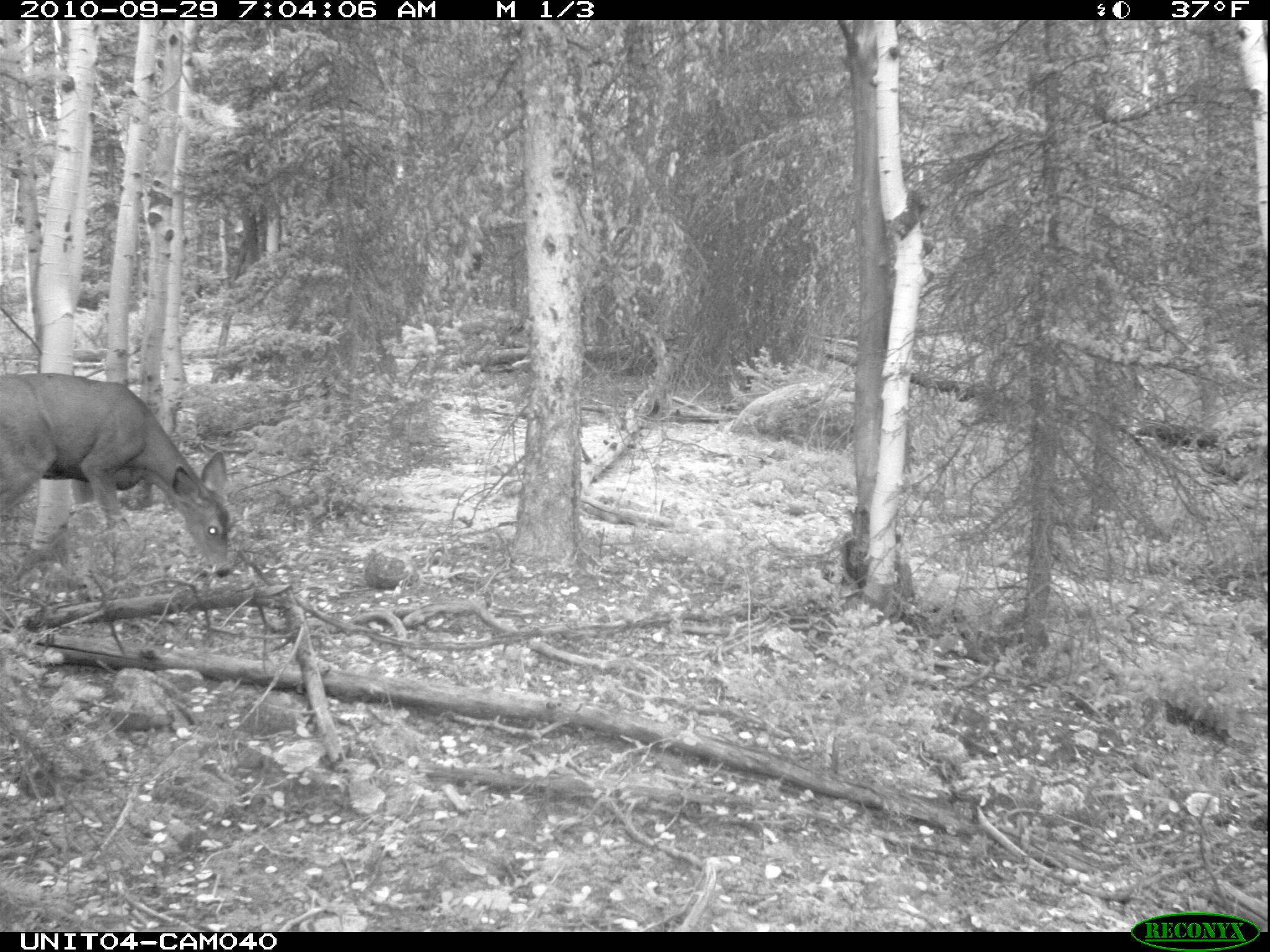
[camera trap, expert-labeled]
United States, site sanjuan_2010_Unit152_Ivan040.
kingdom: Animalia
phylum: Chordata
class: Mammalia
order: Artiodactyla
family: Cervidae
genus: Odocoileus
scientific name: Odocoileus hemionus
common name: mule deer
Odocoileus hemionus (mule deer).